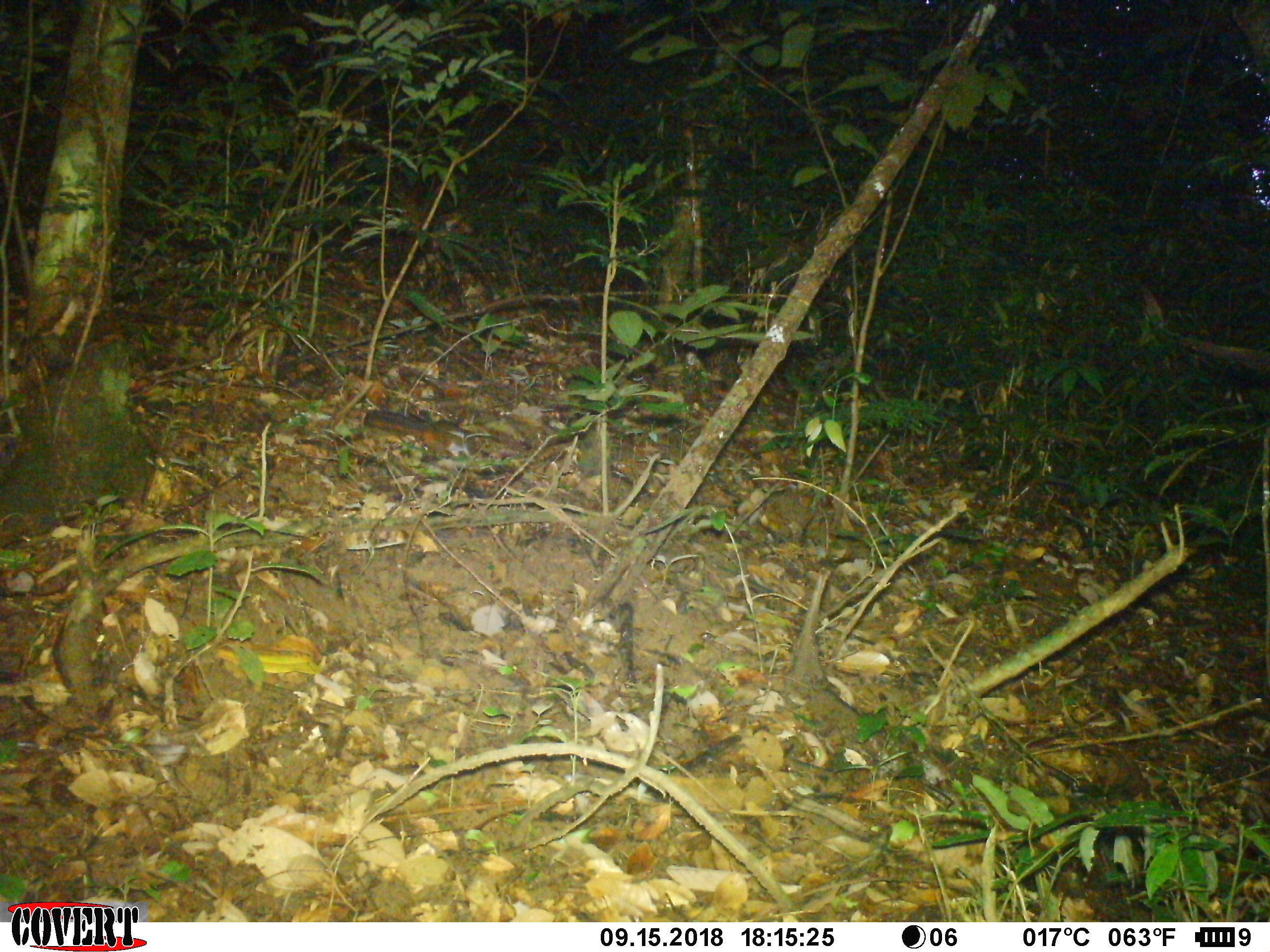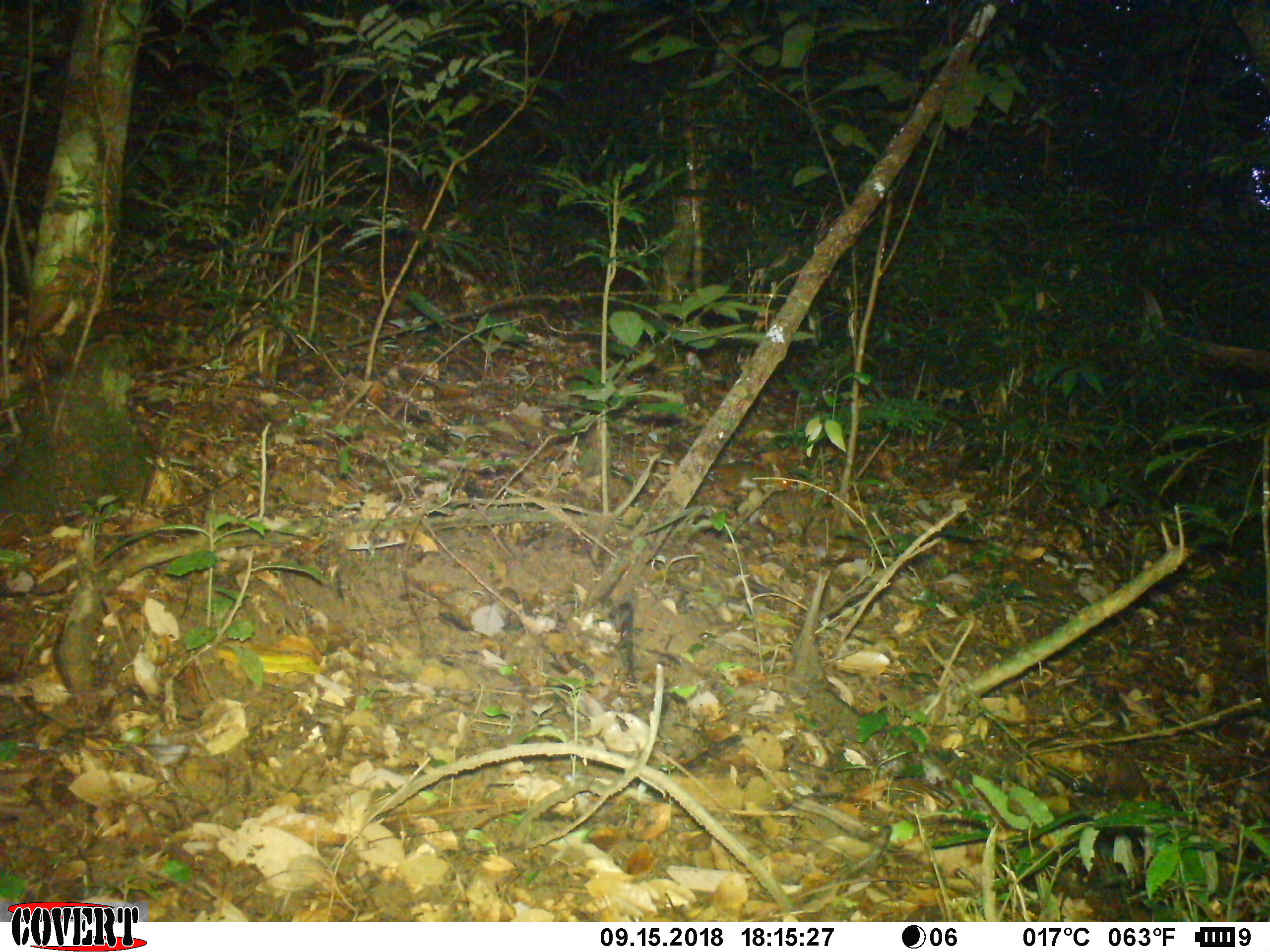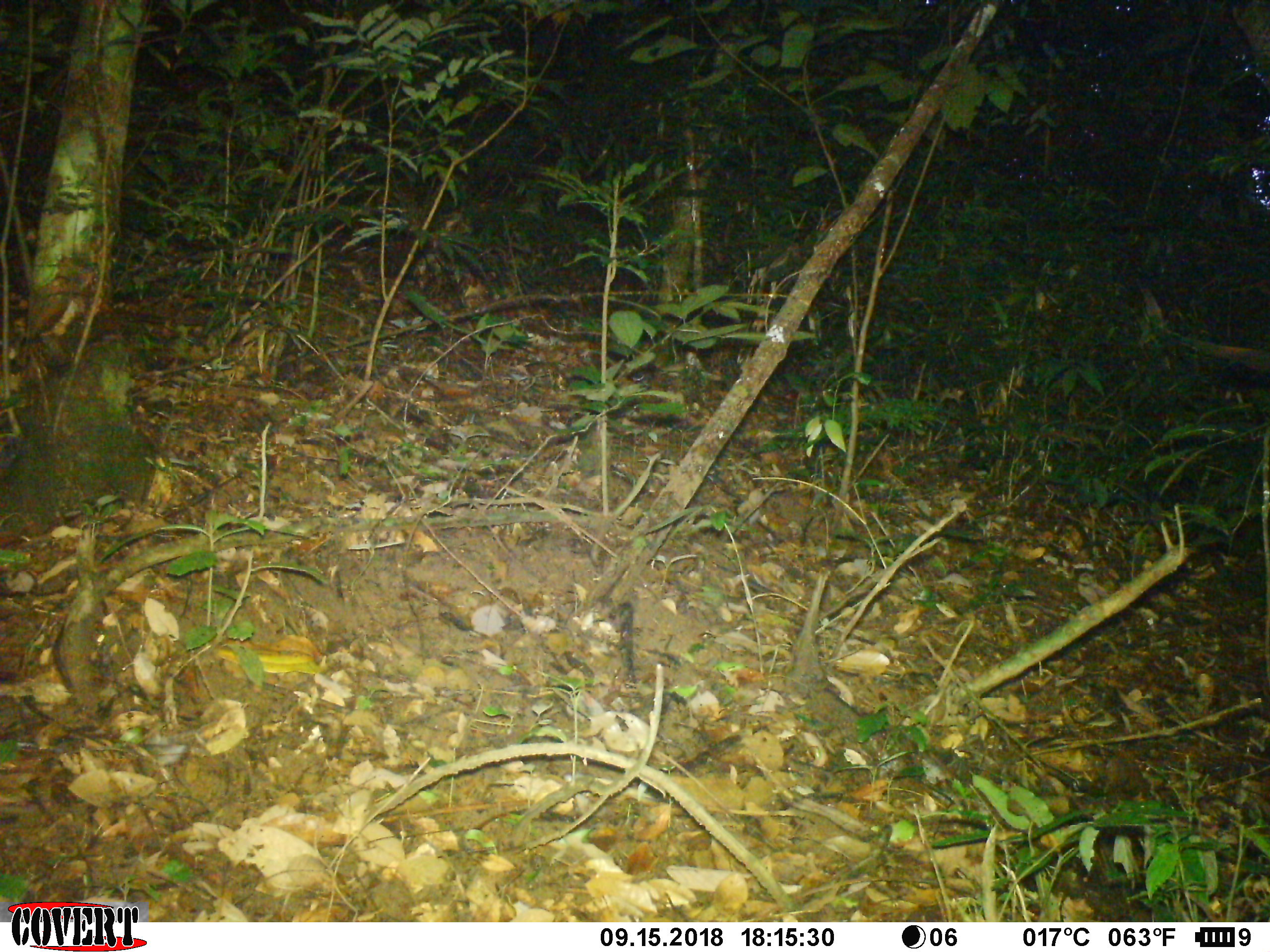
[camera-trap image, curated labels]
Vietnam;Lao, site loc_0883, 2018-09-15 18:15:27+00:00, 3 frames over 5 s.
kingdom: Animalia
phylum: Chordata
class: Mammalia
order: Rodentia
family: Sciuridae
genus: Dremomys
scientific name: Dremomys rufigenis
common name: red-cheeked squirrel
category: red cheeked squirrel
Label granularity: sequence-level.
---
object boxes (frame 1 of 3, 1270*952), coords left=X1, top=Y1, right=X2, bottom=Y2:
red cheeked squirrel: left=363, top=408, right=477, bottom=457